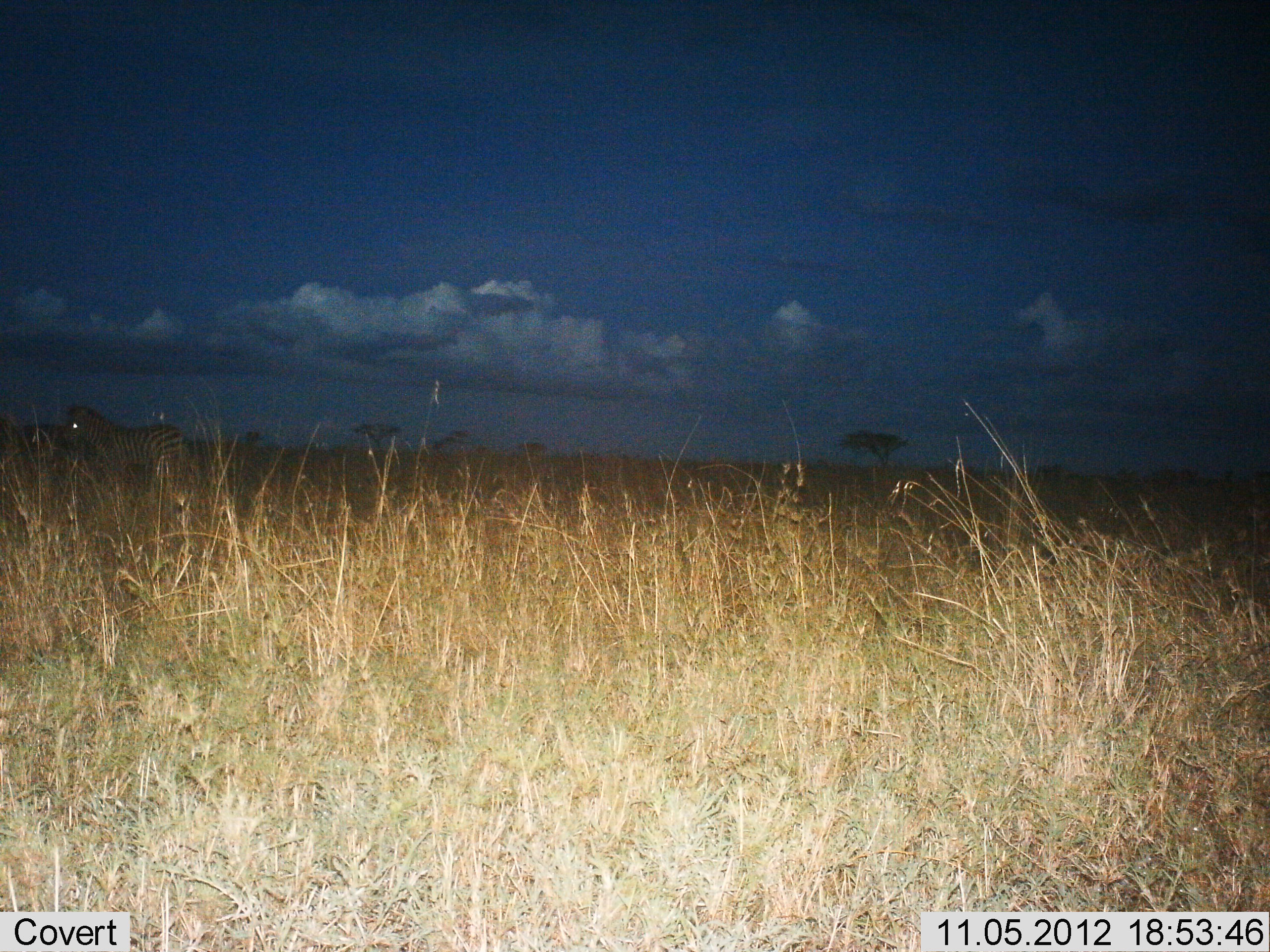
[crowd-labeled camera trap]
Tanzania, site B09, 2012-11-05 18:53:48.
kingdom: Animalia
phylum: Chordata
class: Mammalia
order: Perissodactyla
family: Equidae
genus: Equus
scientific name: Equus quagga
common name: plains zebra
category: zebra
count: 1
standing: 100%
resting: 0%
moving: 0%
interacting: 0%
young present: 0%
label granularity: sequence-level